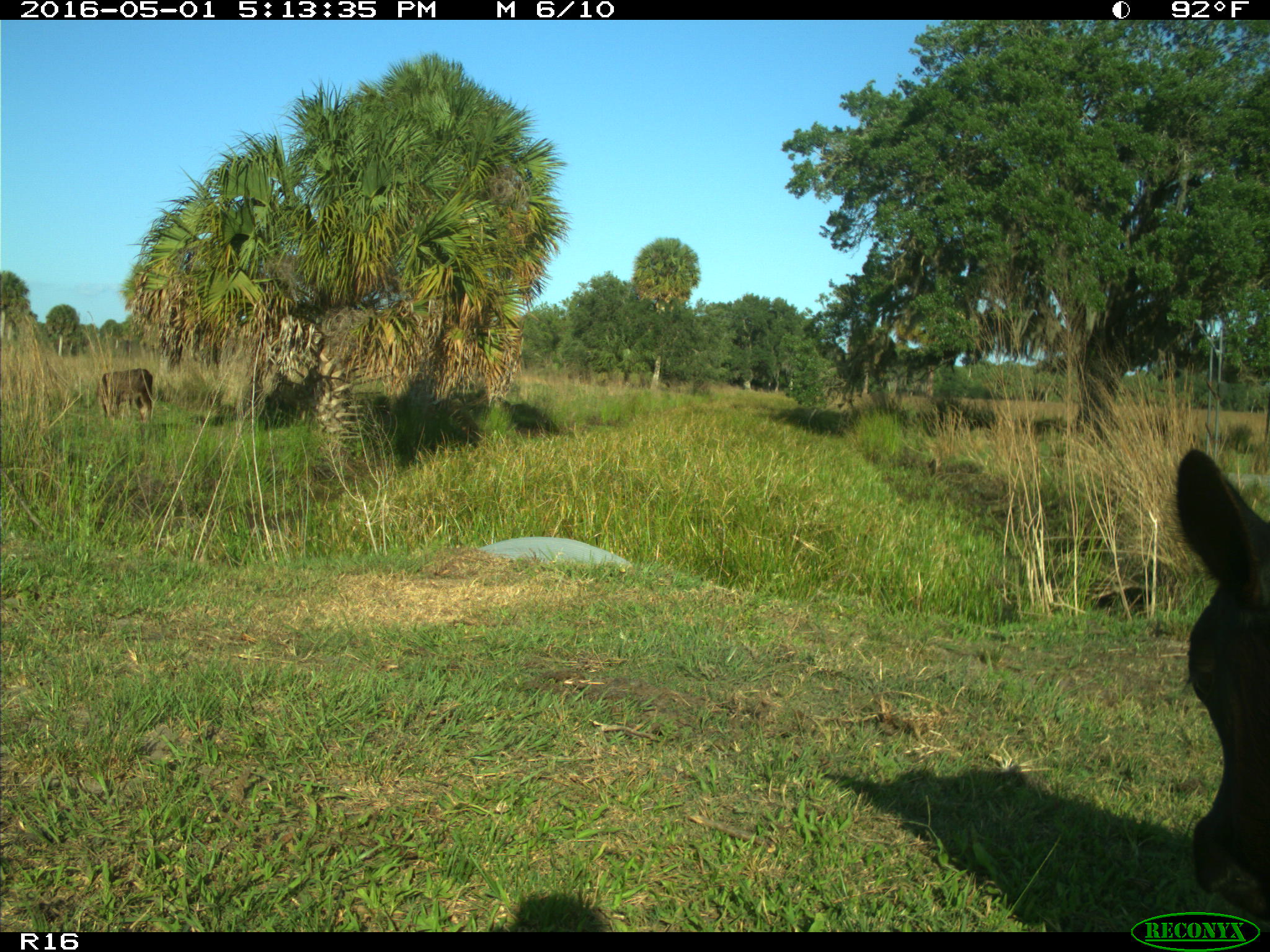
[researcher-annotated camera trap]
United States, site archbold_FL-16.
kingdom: Animalia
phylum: Chordata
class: Mammalia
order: Artiodactyla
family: Bovidae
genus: Bos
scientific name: Bos taurus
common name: domestic cow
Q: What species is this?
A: Bos taurus (domestic cow).